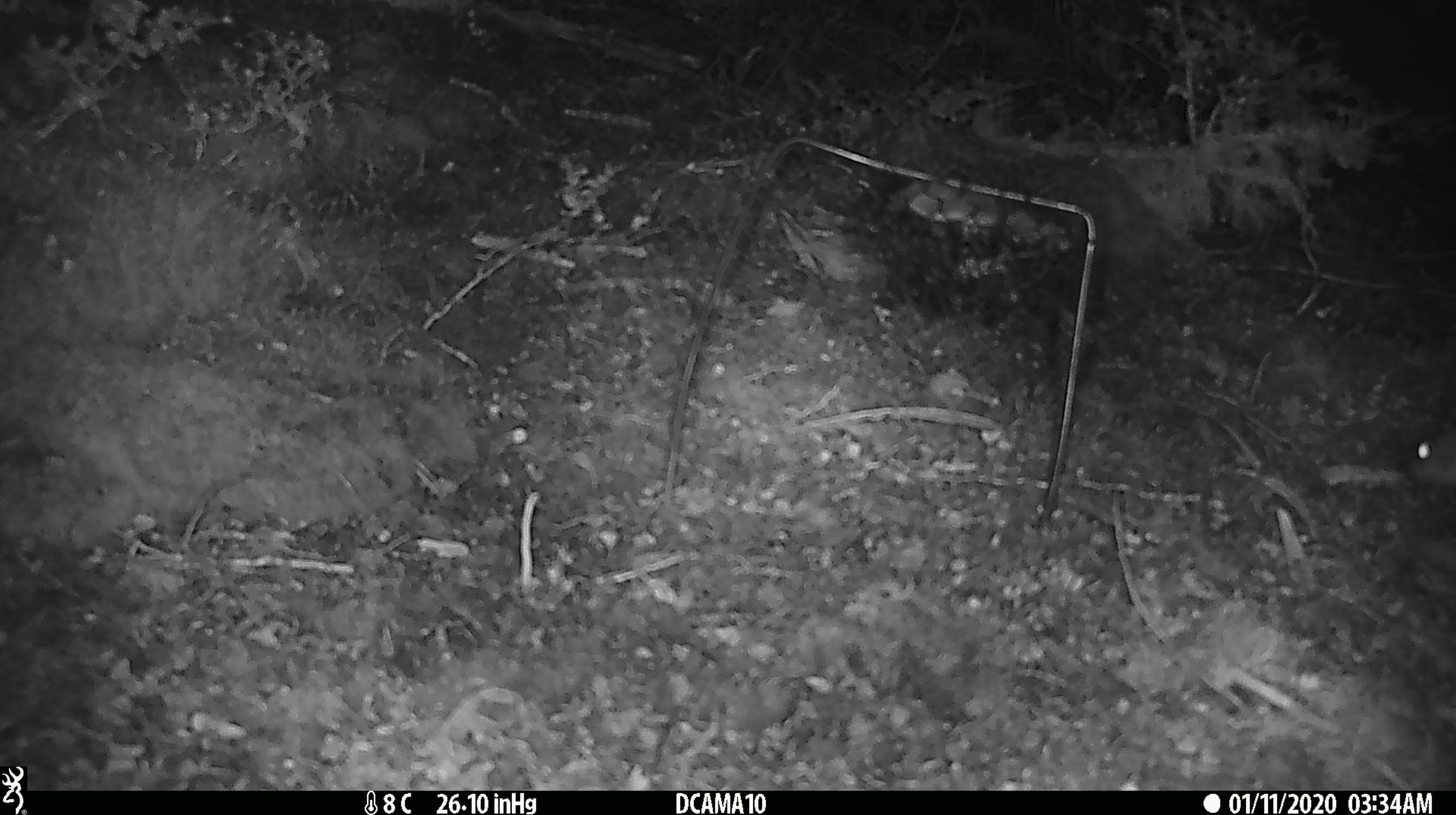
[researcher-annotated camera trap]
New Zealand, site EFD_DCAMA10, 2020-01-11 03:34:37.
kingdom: Animalia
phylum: Chordata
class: Mammalia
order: Carnivora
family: Mustelidae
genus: Mustela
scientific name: Mustela erminea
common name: stoat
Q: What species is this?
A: Stoat (Mustela erminea).